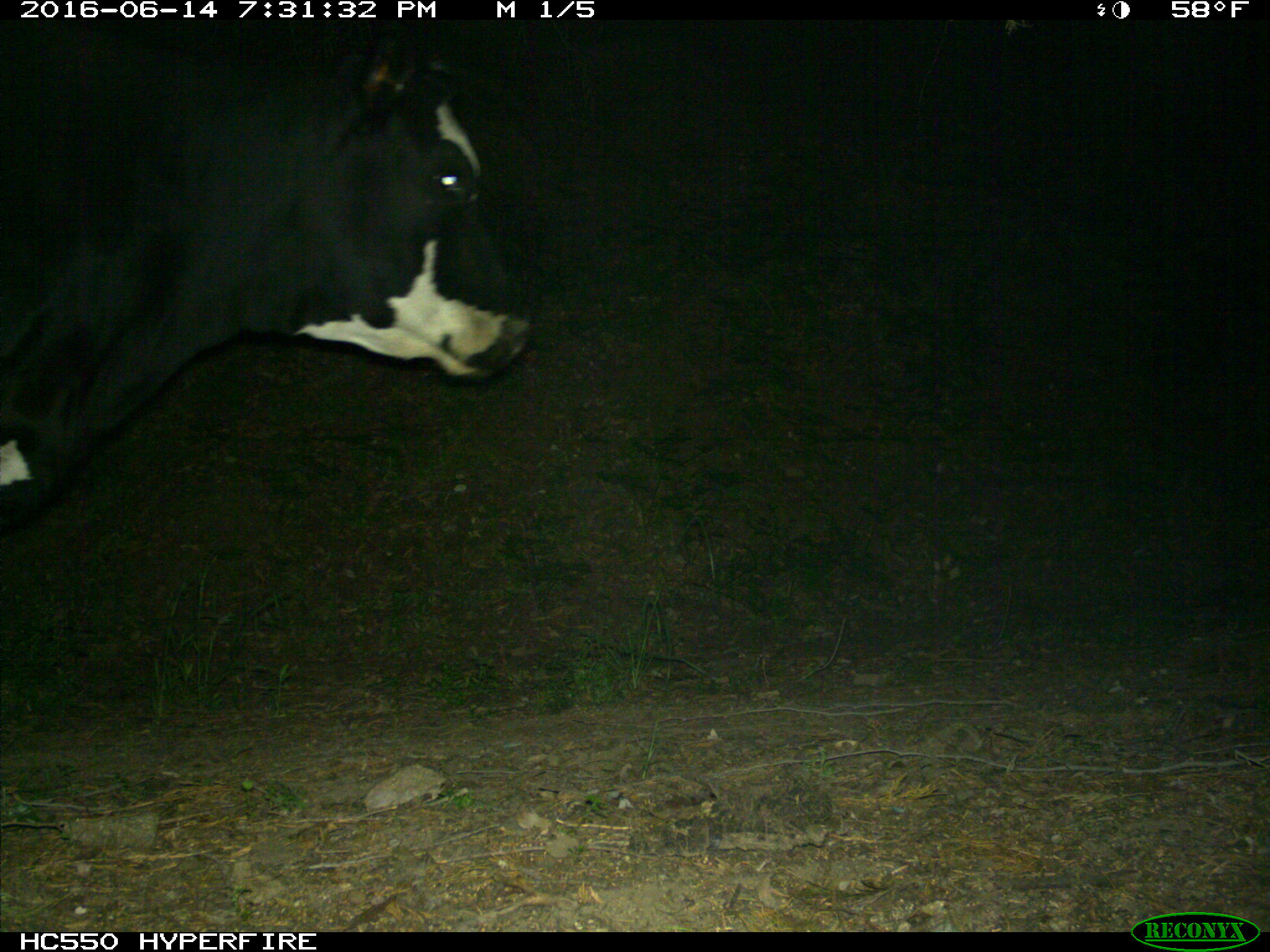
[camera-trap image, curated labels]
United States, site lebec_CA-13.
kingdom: Animalia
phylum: Chordata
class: Mammalia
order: Artiodactyla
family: Bovidae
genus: Bos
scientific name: Bos taurus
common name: domestic cow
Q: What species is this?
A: Bos taurus (domestic cow).